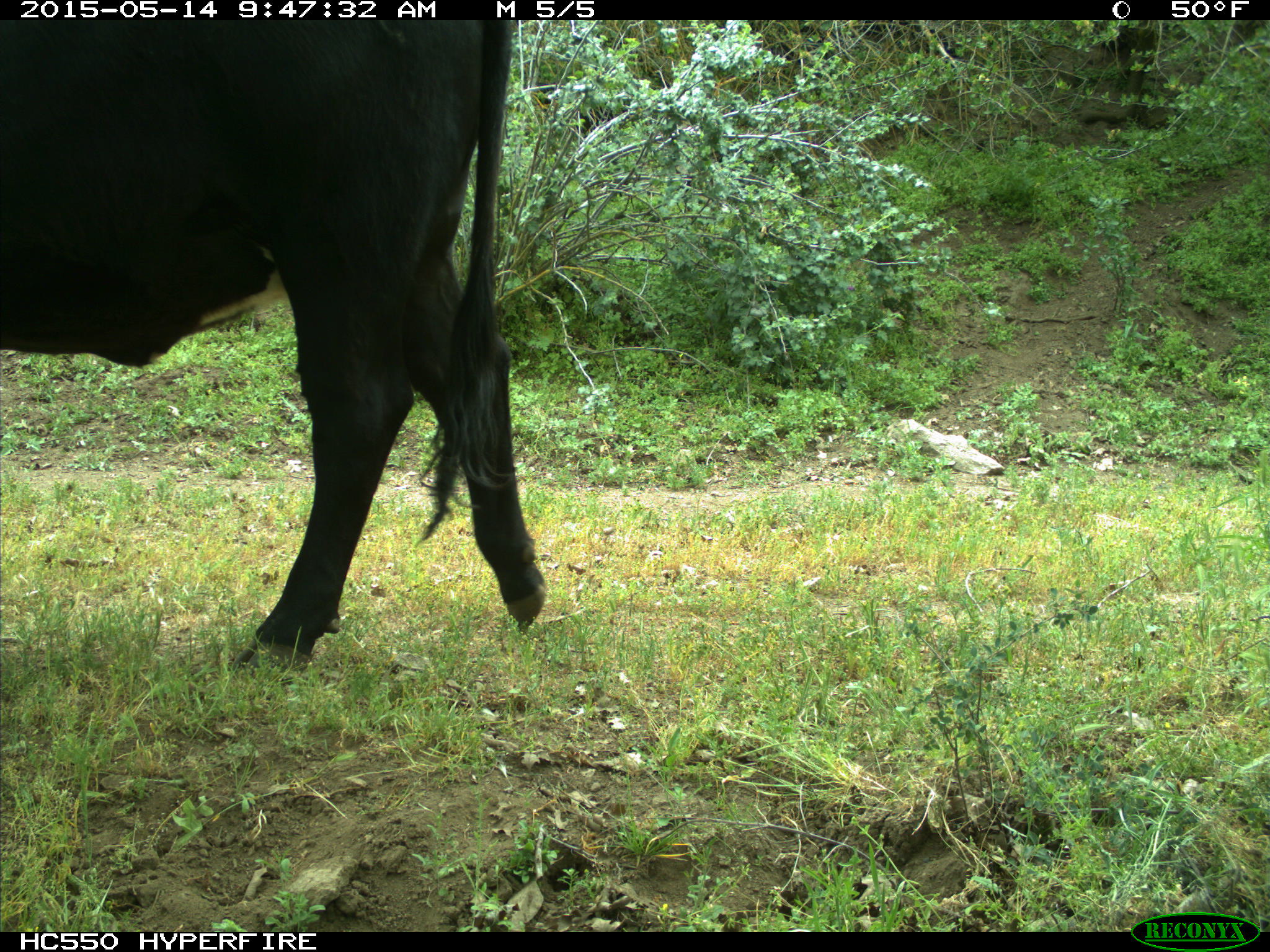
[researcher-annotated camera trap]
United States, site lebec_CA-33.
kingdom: Animalia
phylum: Chordata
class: Mammalia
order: Artiodactyla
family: Bovidae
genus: Bos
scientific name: Bos taurus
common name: domestic cow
Bos taurus (domestic cow).